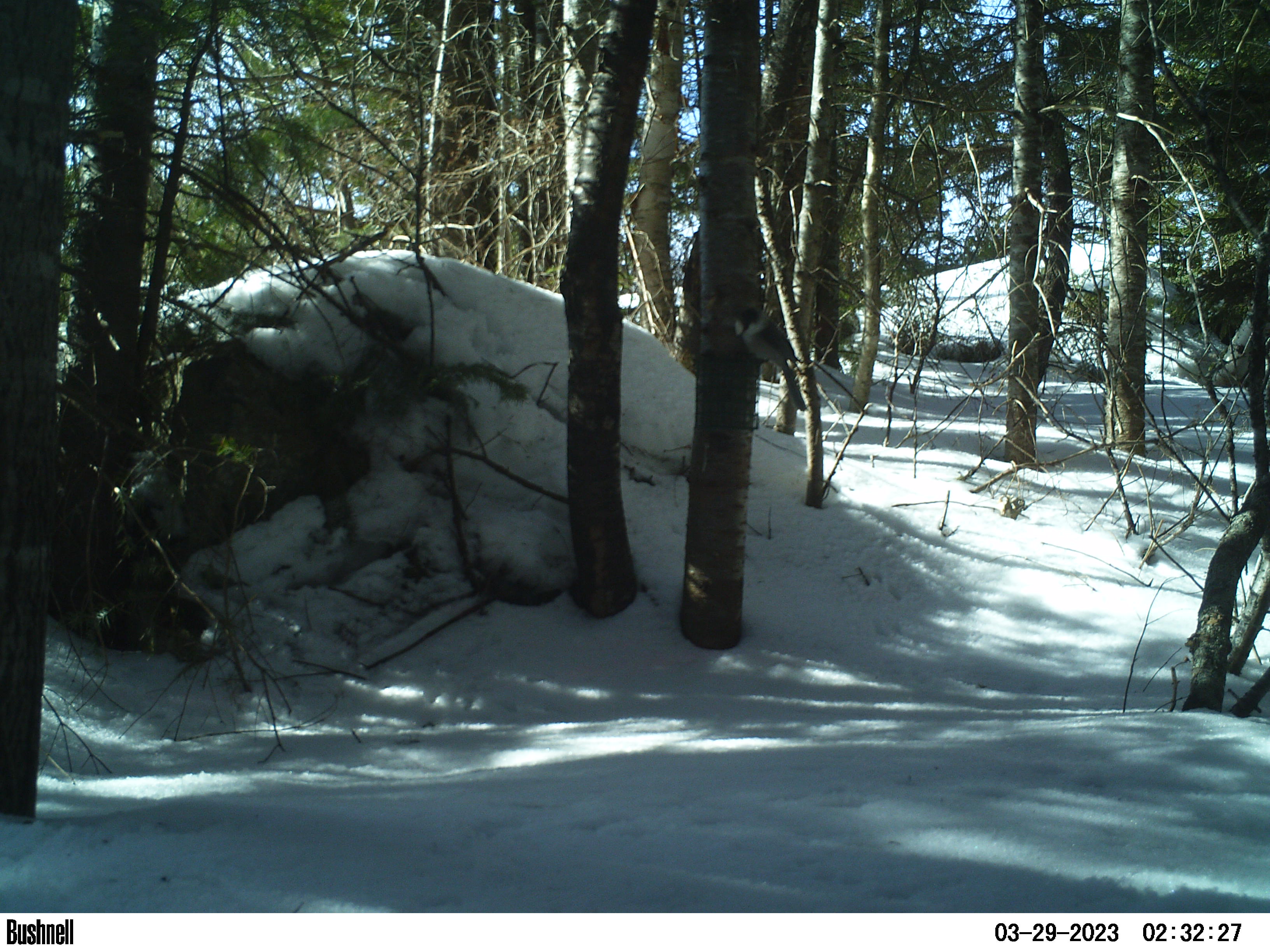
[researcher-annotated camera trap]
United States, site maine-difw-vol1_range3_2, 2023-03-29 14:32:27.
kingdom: Animalia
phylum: Chordata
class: Aves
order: Passeriformes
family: Corvidae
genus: Perisoreus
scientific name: Perisoreus canadensis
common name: canada jay